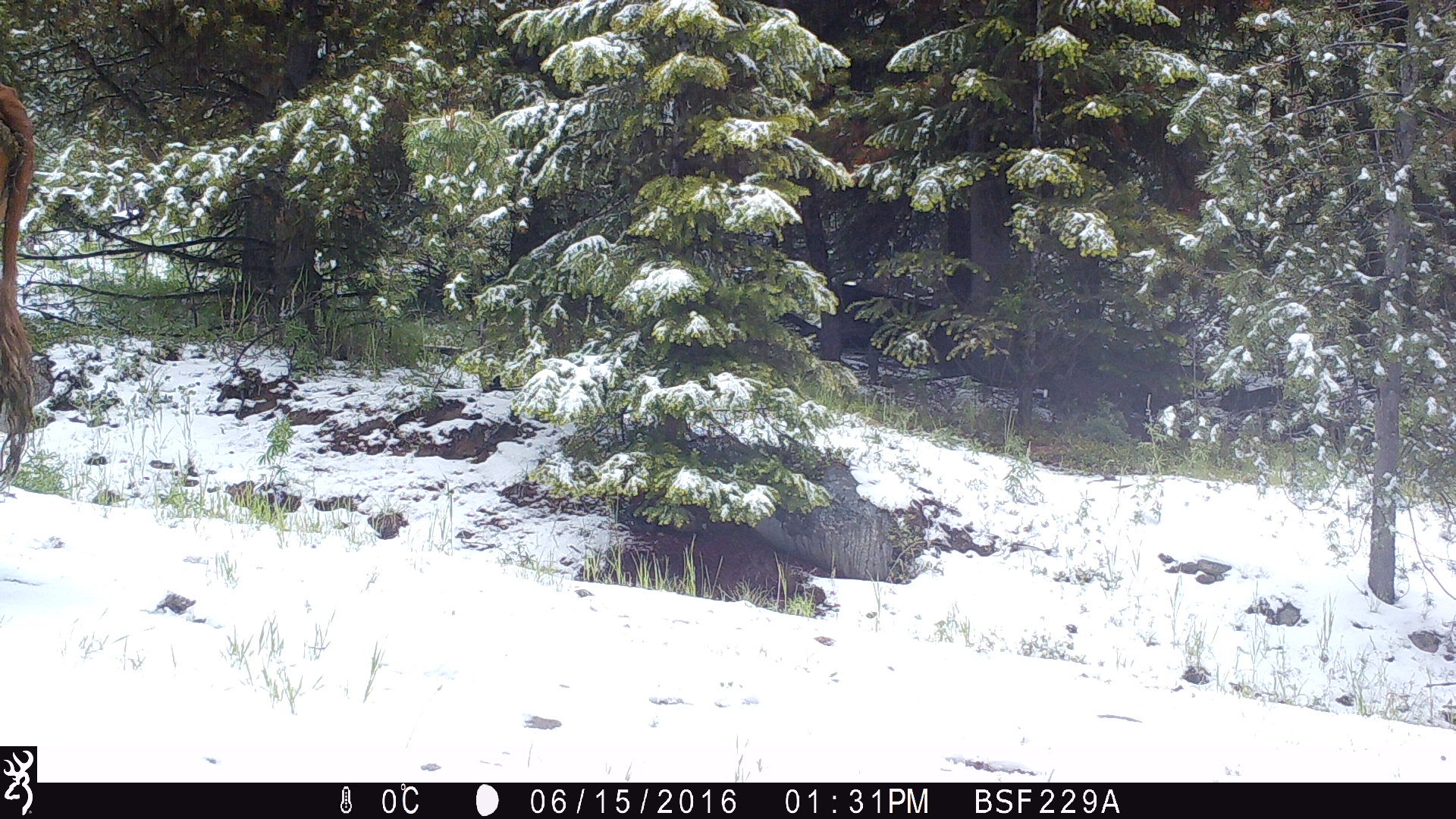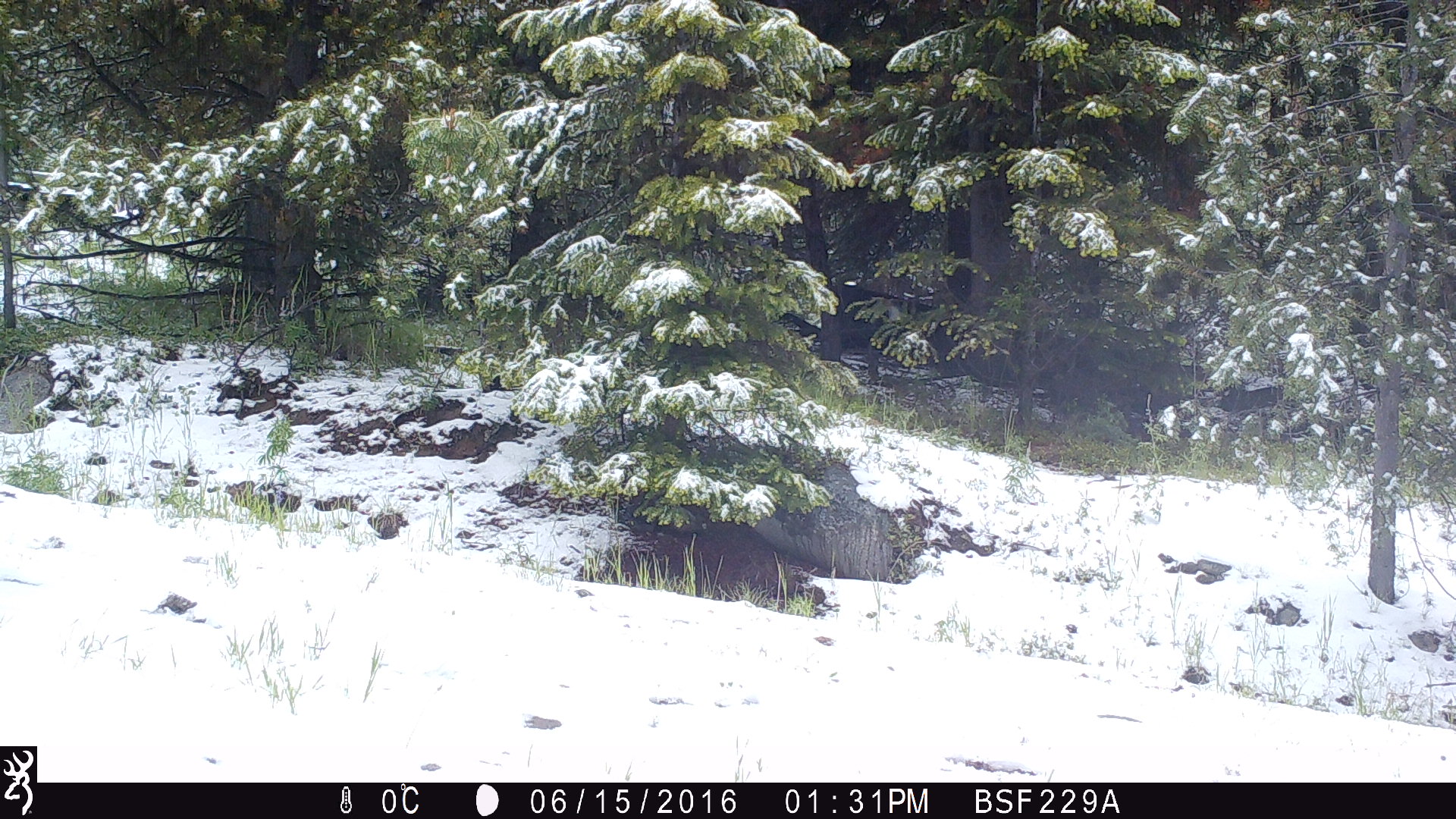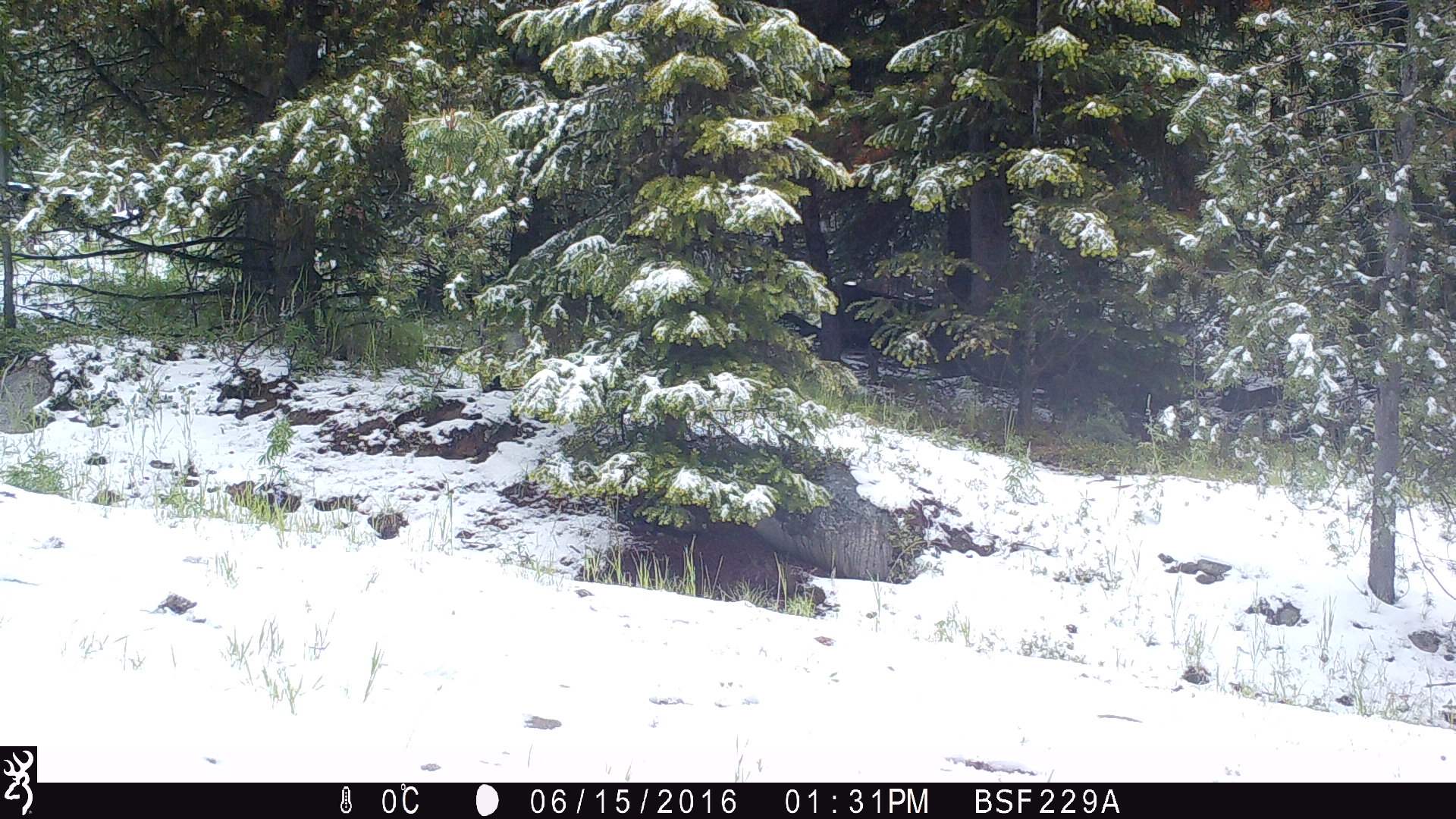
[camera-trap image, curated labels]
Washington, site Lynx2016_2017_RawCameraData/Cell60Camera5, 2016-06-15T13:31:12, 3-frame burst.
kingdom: Animalia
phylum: Chordata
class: Mammalia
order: Artiodactyla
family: Bovidae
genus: Bos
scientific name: Bos taurus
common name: domestic cattle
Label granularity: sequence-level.